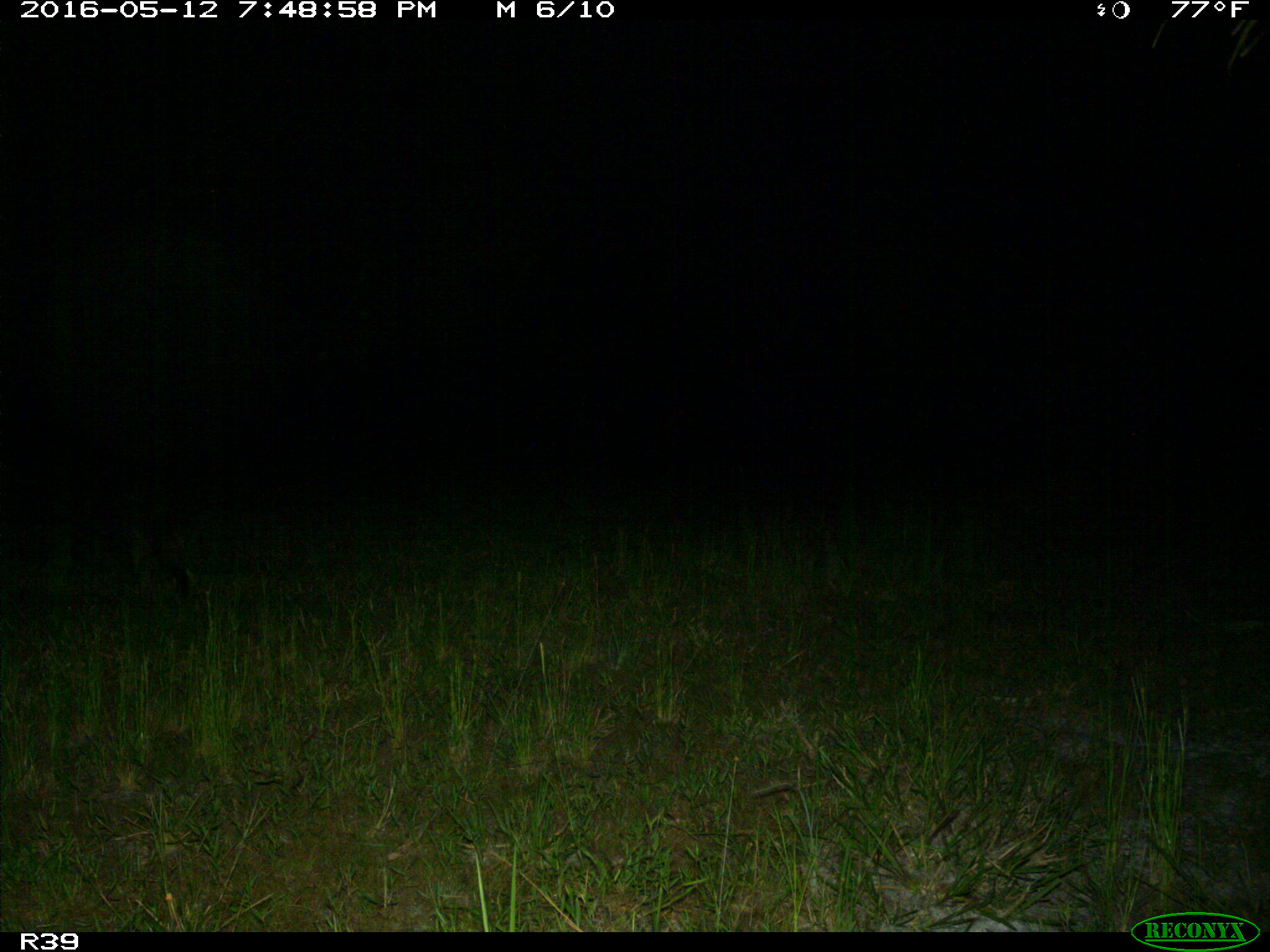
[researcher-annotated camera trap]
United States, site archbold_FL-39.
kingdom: Animalia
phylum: Chordata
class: Mammalia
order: Carnivora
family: Procyonidae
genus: Procyon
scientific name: Procyon lotor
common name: common raccoon